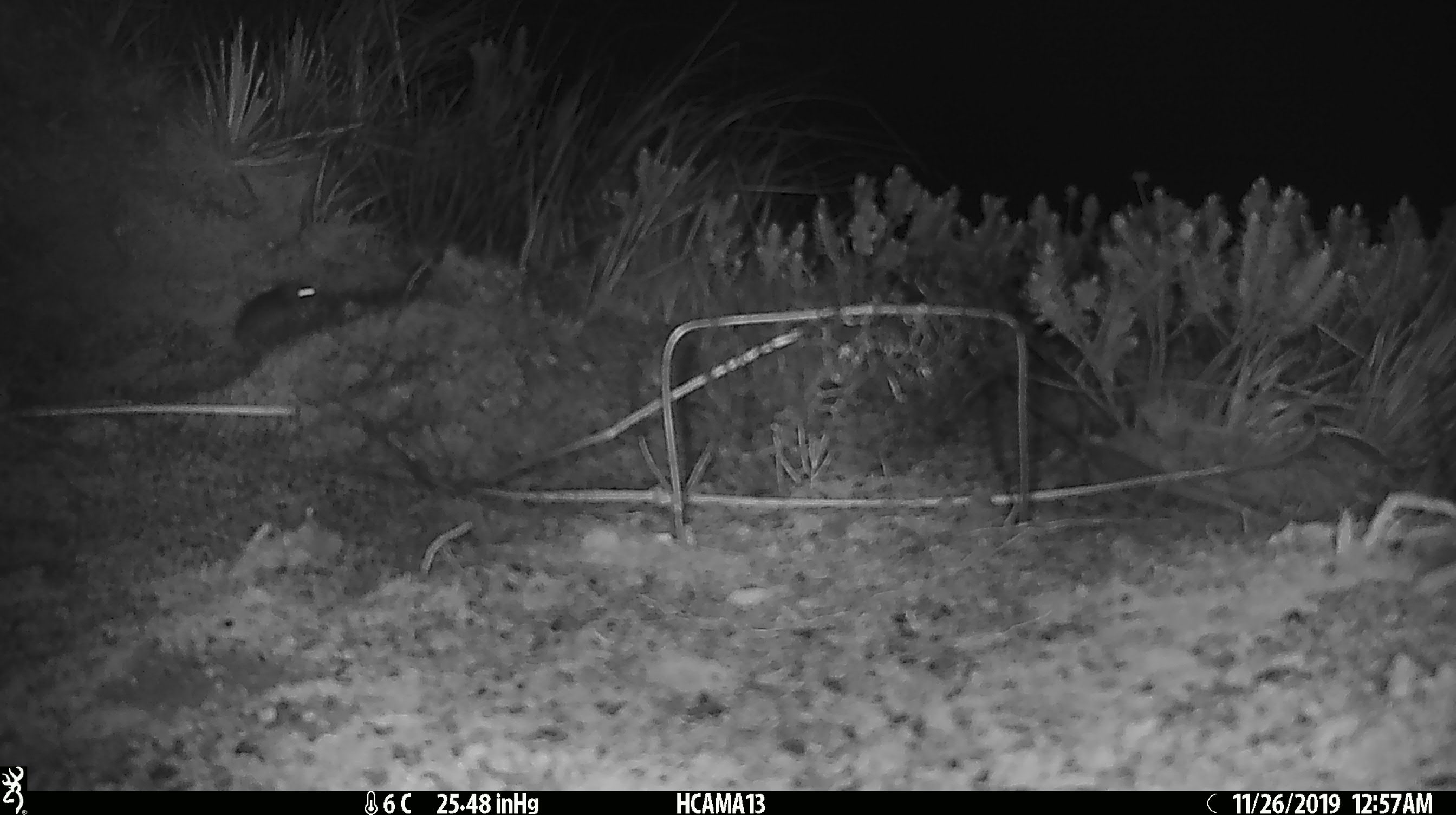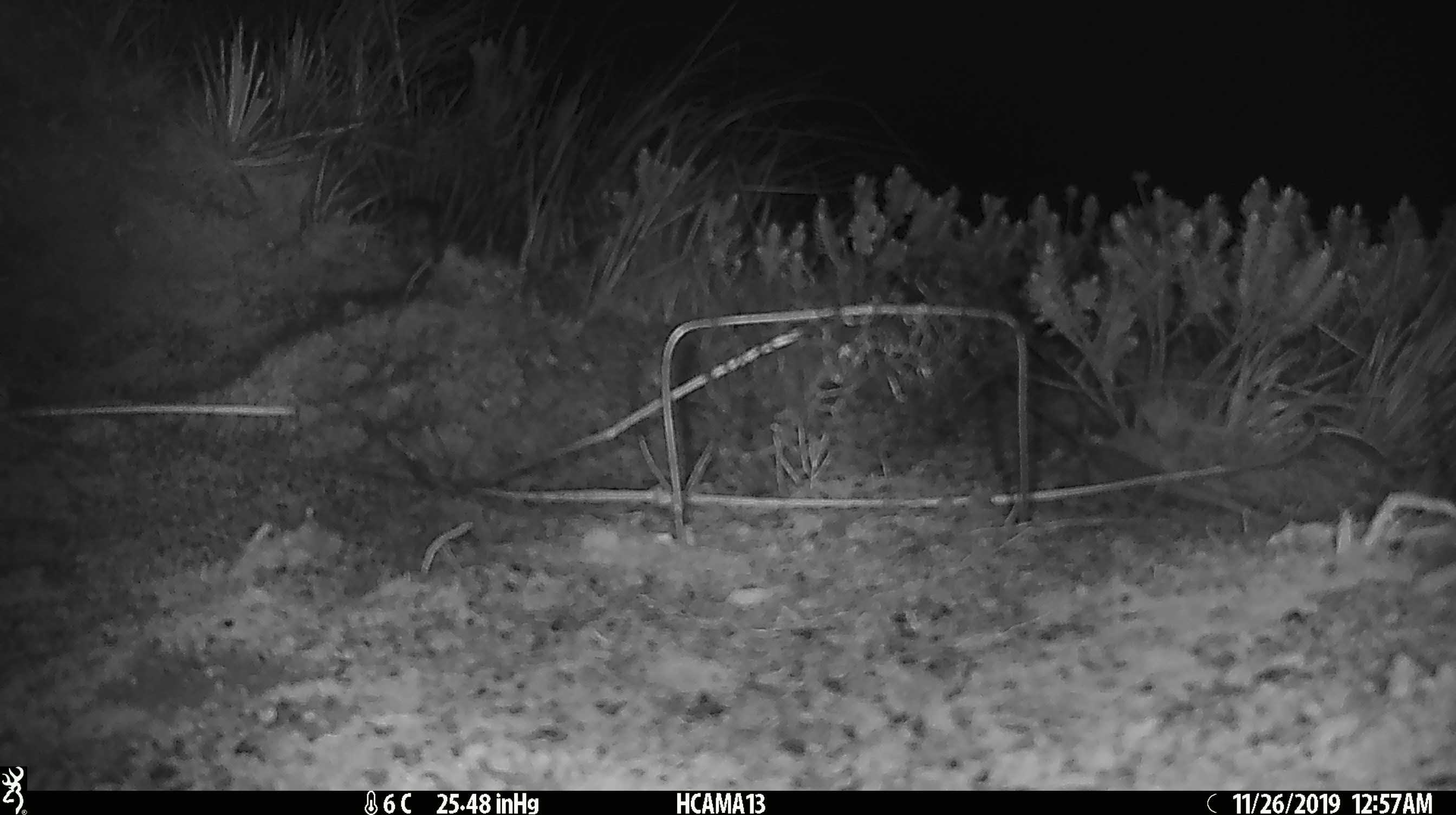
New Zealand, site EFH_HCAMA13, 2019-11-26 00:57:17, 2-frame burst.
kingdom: Animalia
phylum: Chordata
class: Mammalia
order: Rodentia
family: Muridae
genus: Mus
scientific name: Mus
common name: mouse